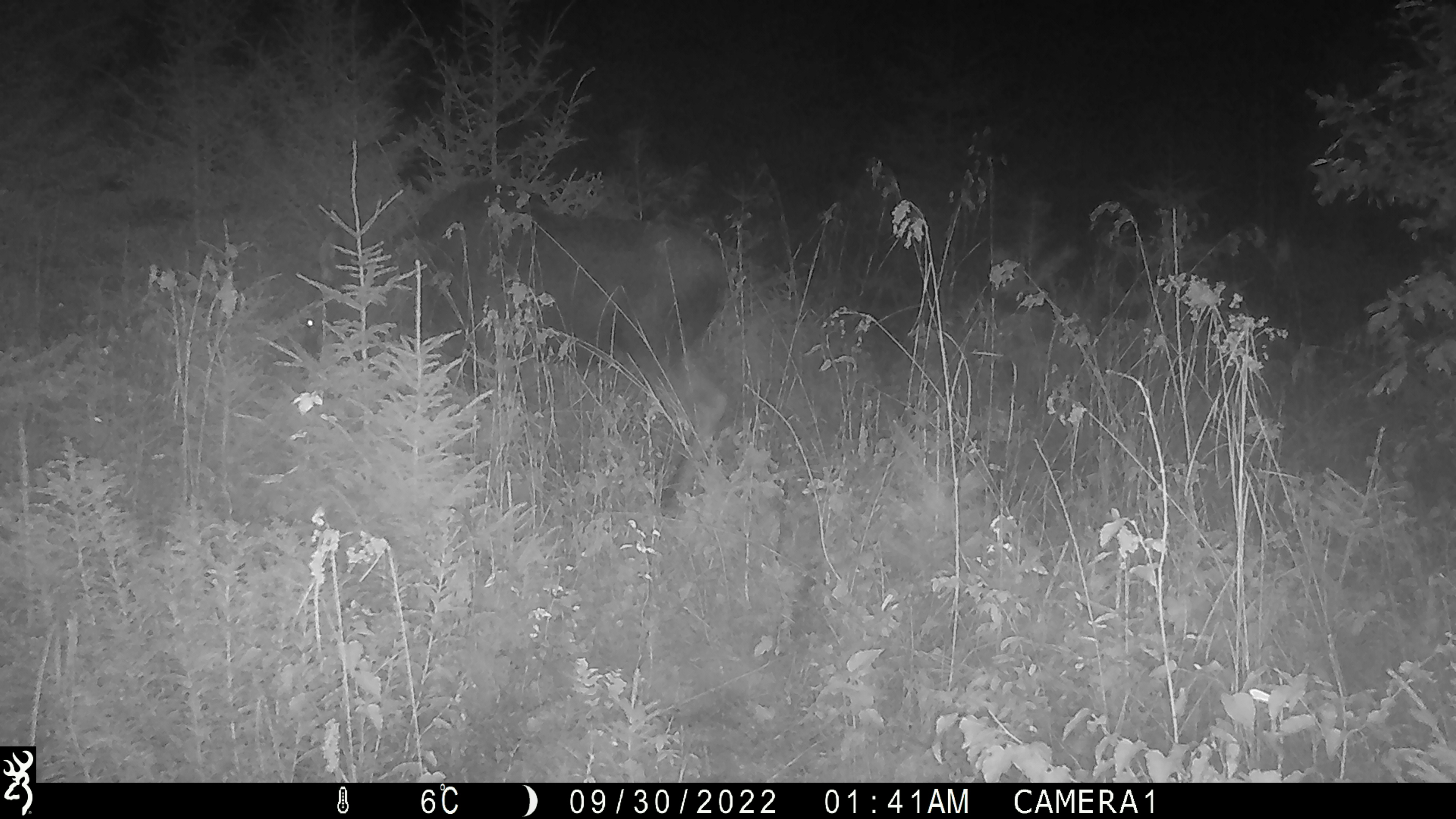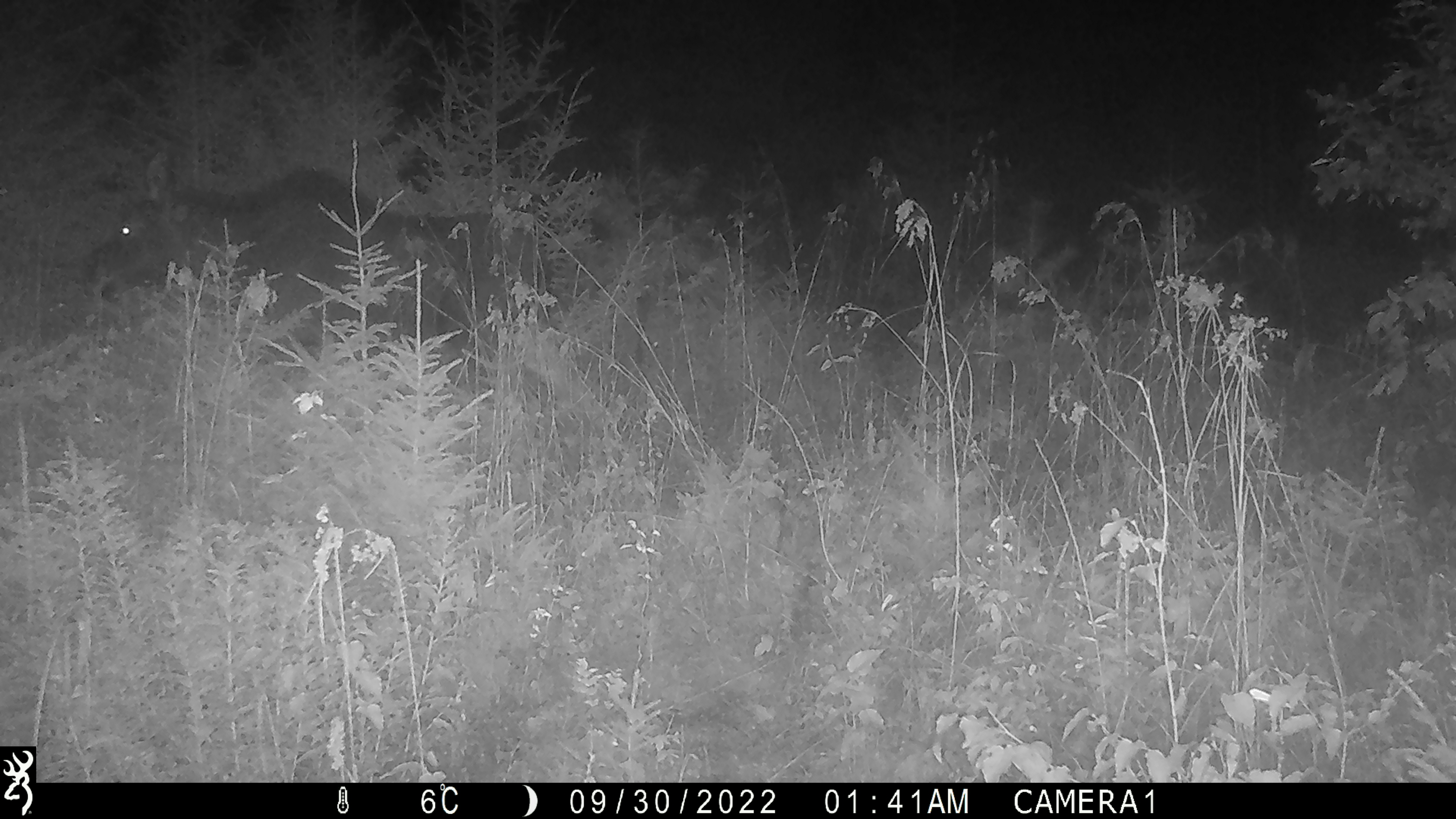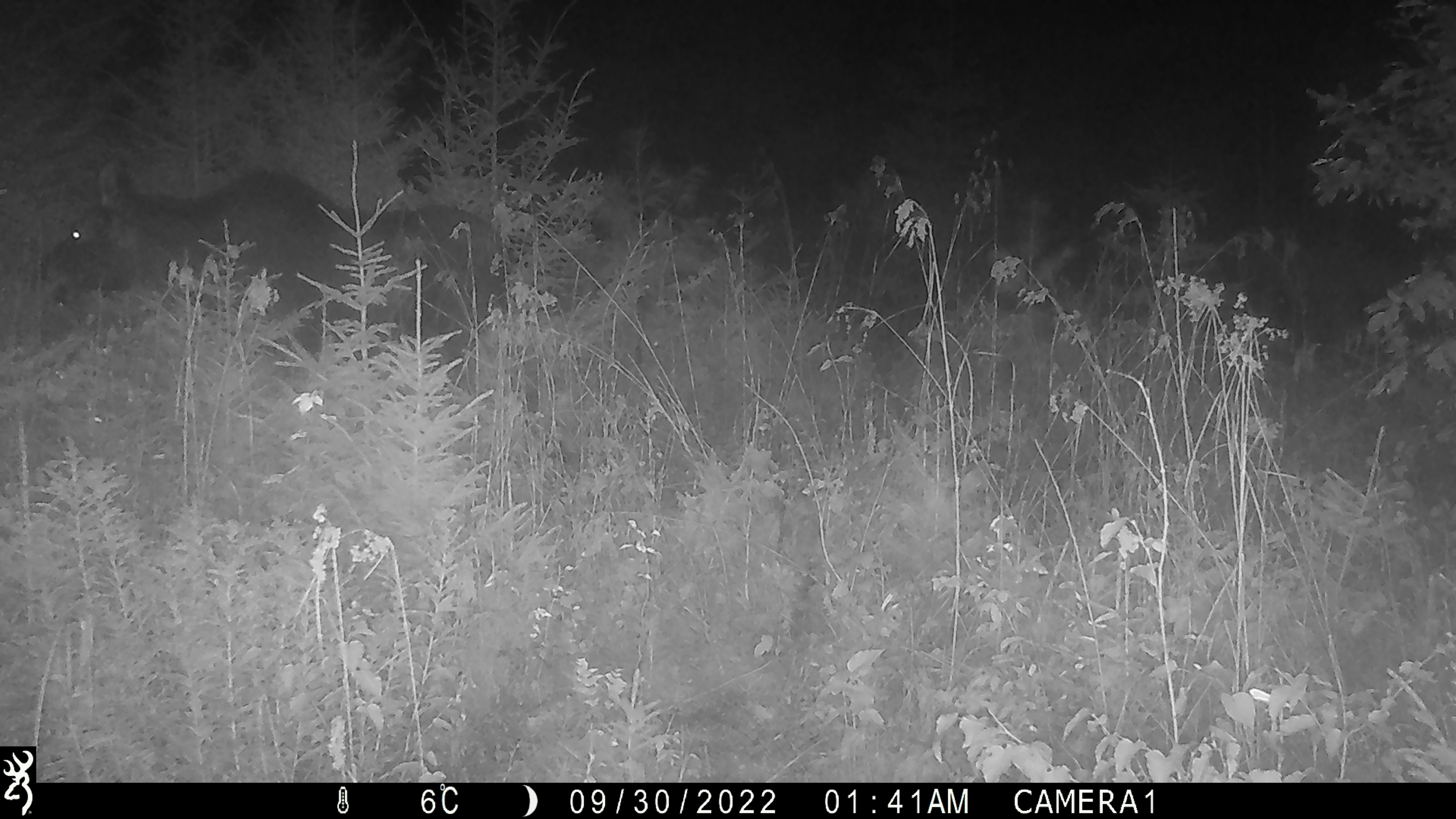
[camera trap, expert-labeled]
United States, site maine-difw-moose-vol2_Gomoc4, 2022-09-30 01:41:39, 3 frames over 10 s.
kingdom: Animalia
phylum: Chordata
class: Mammalia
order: Artiodactyla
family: Cervidae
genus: Alces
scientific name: Alces alces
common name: moose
Moose (Alces alces).